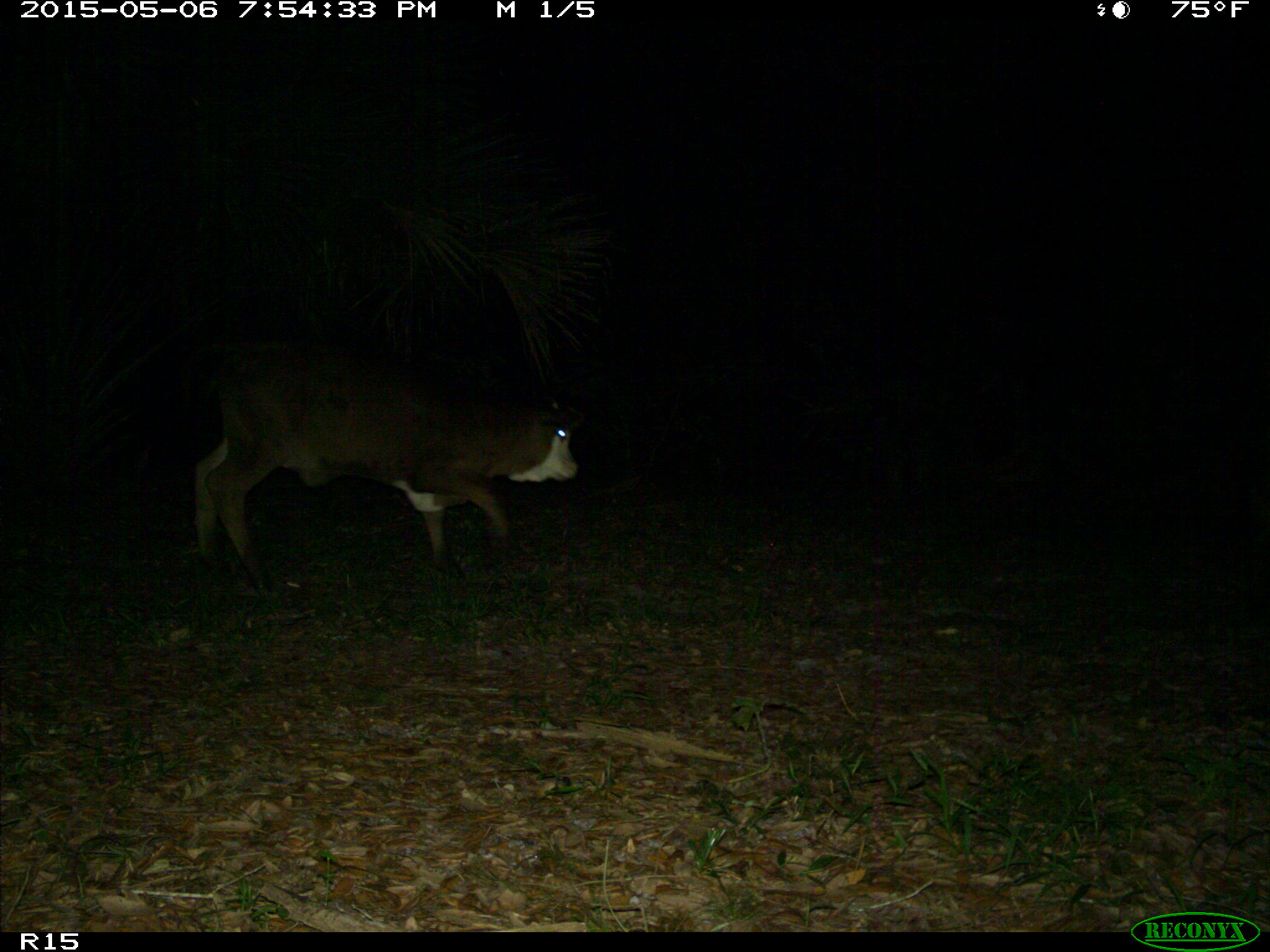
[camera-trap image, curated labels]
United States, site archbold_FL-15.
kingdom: Animalia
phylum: Chordata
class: Mammalia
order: Artiodactyla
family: Bovidae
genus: Bos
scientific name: Bos taurus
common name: domestic cow